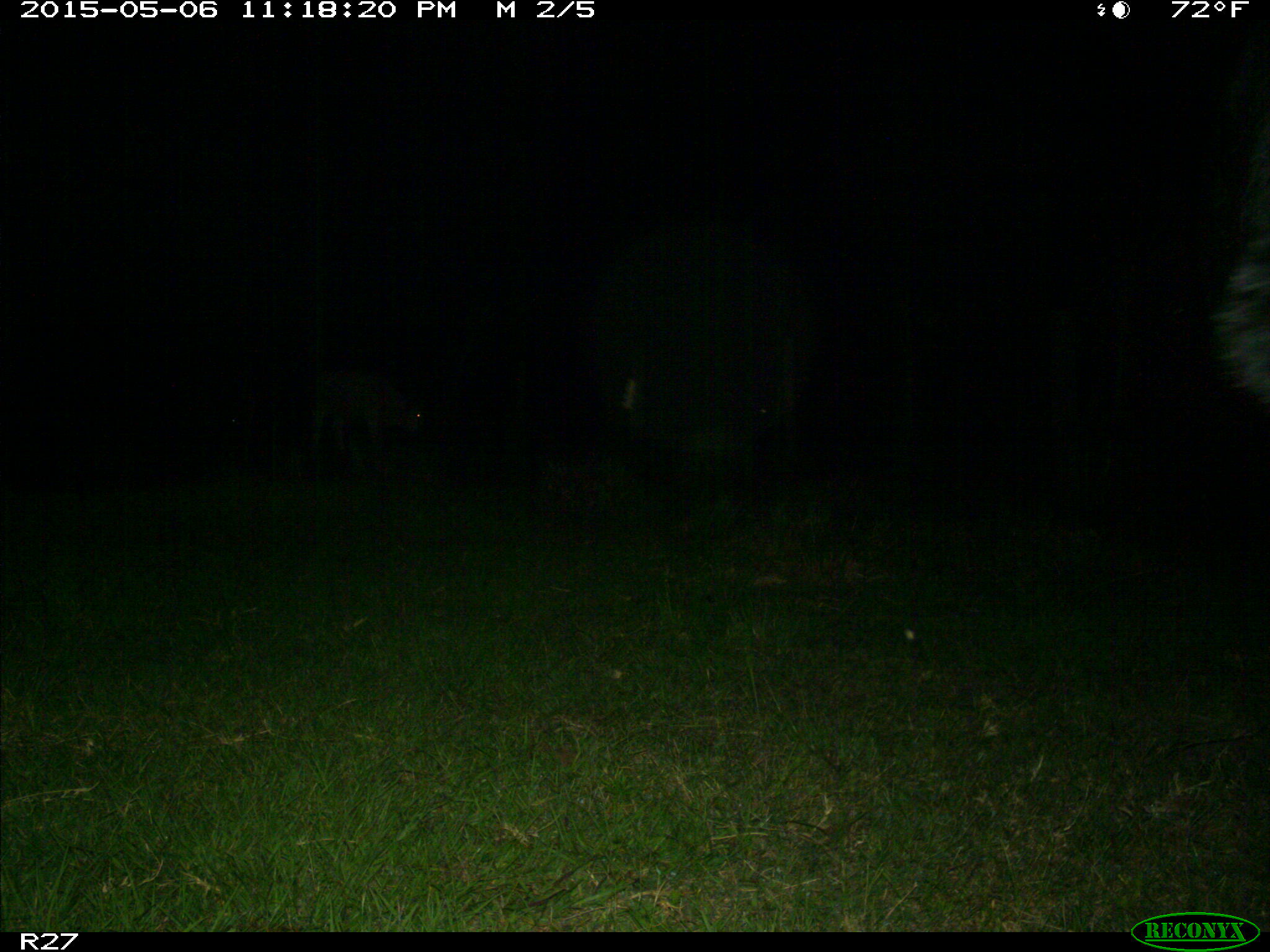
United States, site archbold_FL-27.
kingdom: Animalia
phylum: Chordata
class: Mammalia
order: Artiodactyla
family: Bovidae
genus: Bos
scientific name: Bos taurus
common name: domestic cow